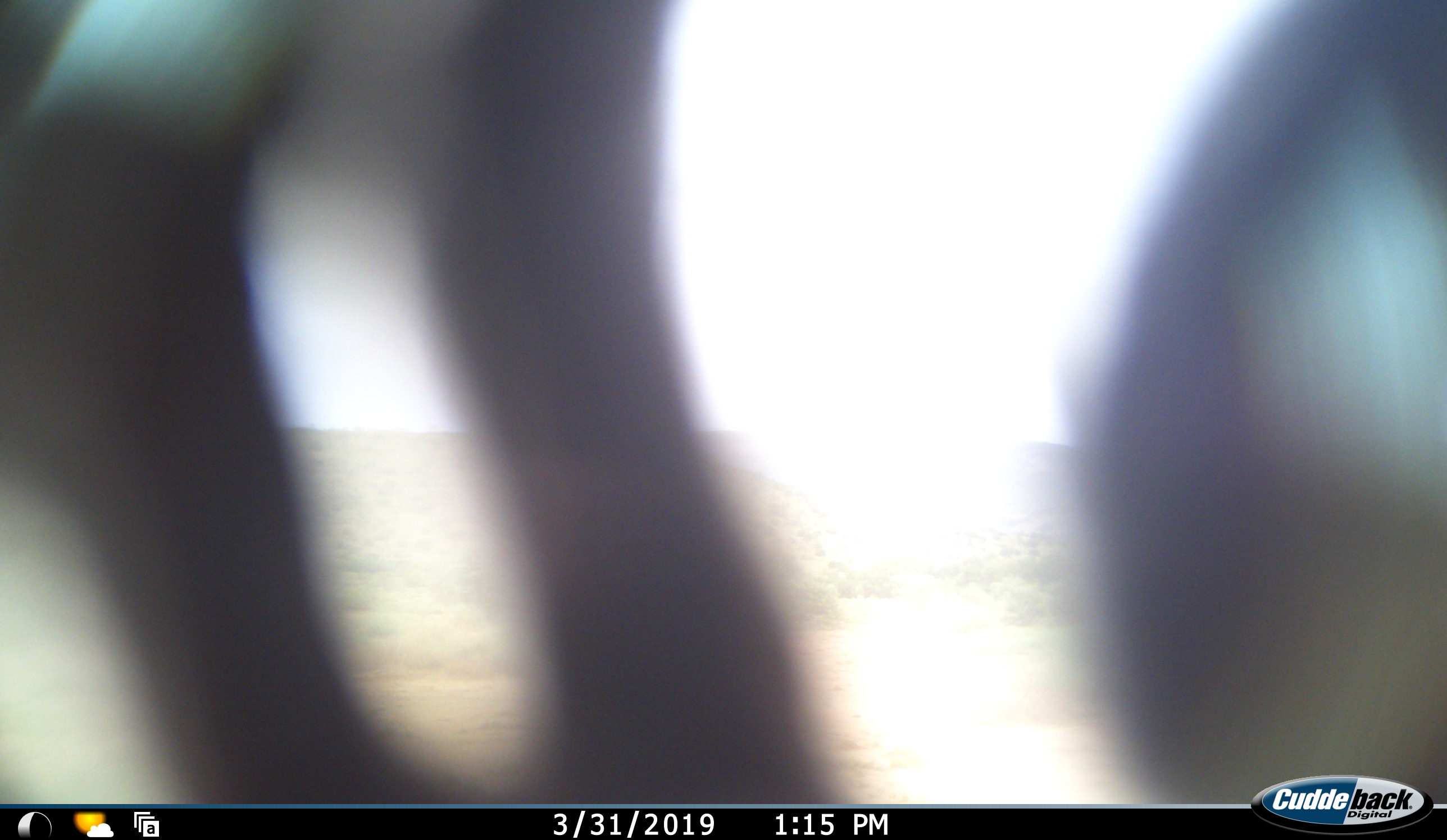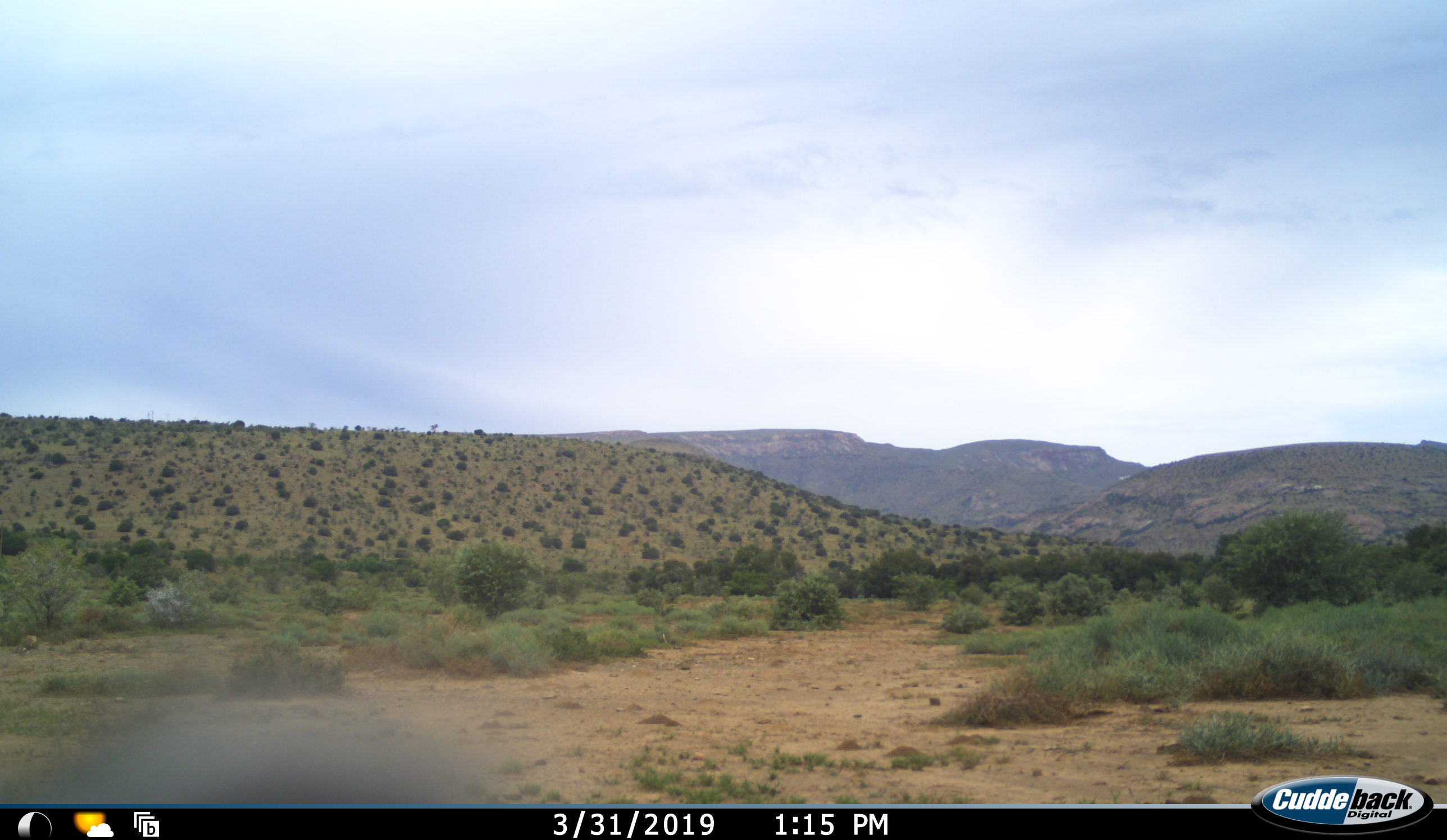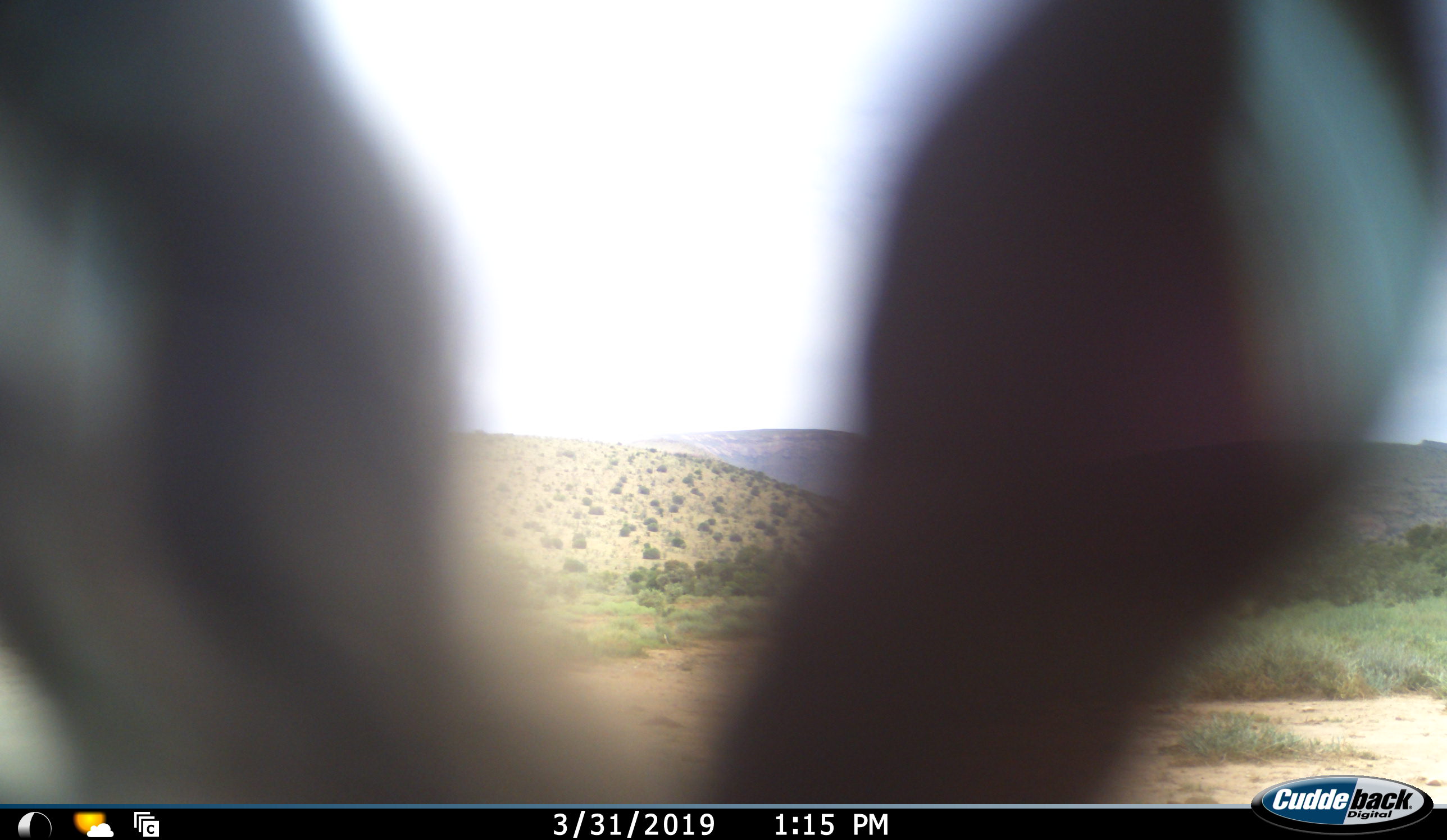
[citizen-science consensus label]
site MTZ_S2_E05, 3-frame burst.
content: unidentified animal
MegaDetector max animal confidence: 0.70